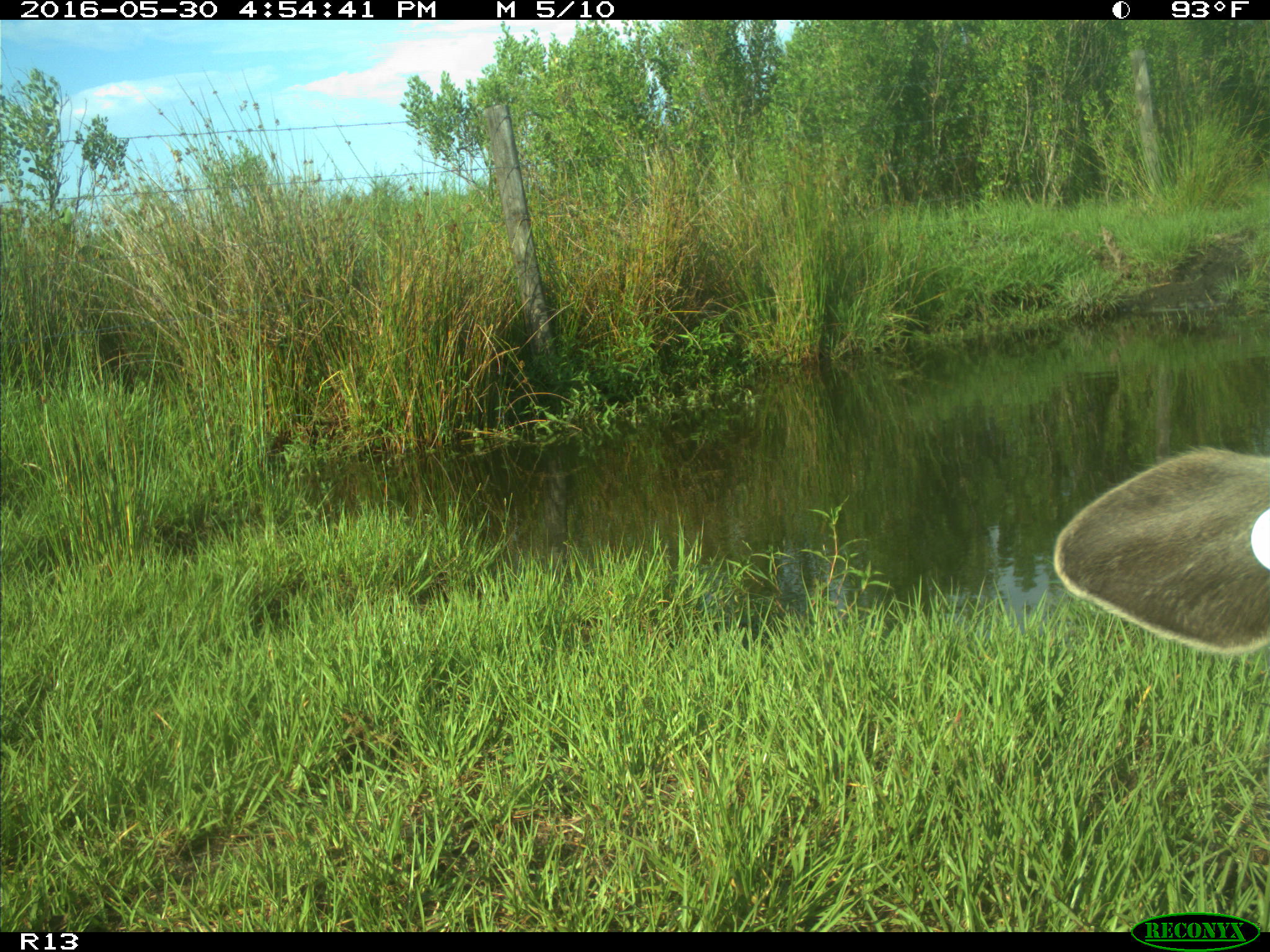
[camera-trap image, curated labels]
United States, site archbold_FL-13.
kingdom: Animalia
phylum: Chordata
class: Mammalia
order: Artiodactyla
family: Bovidae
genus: Bos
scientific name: Bos taurus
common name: domestic cow